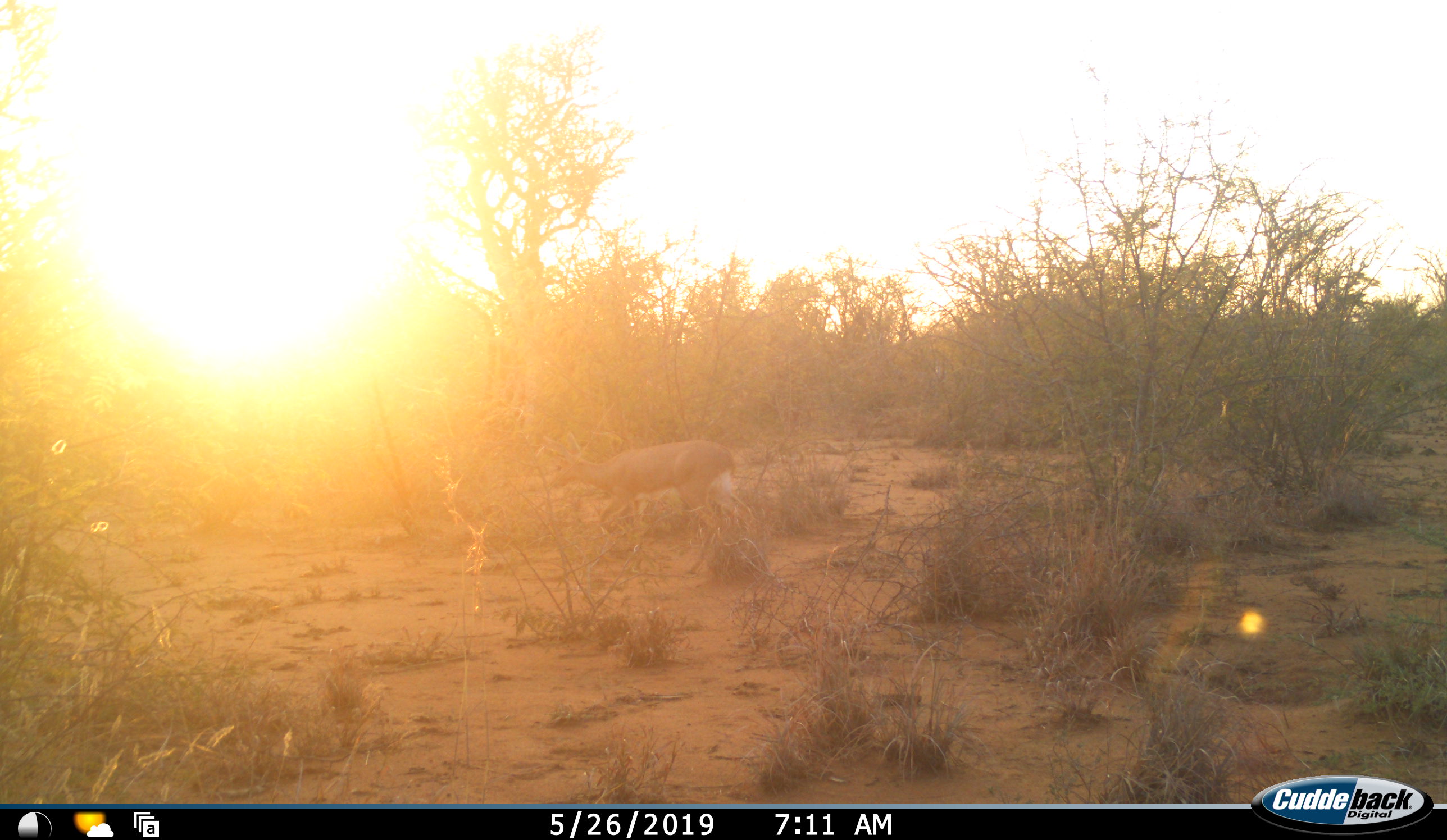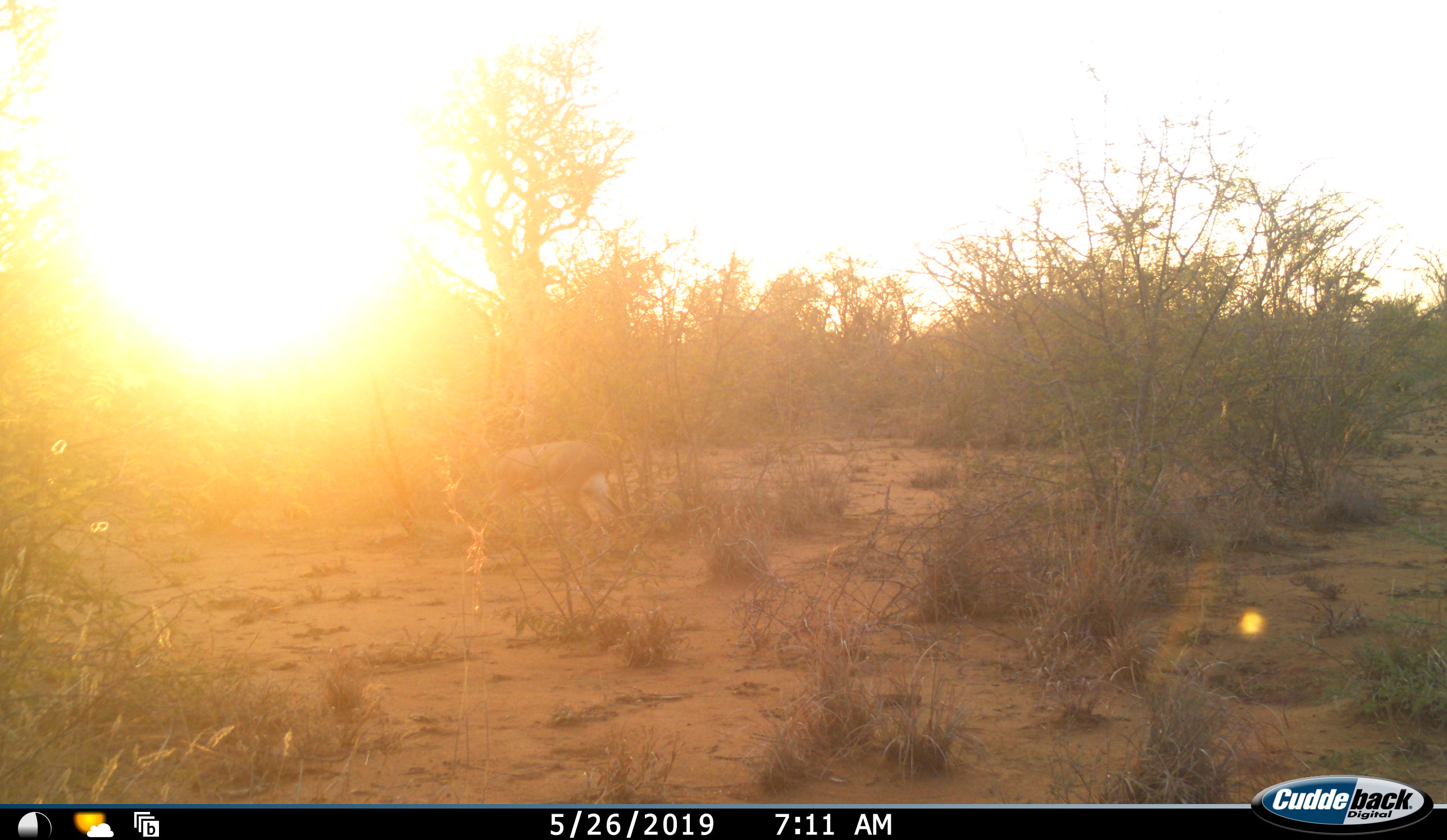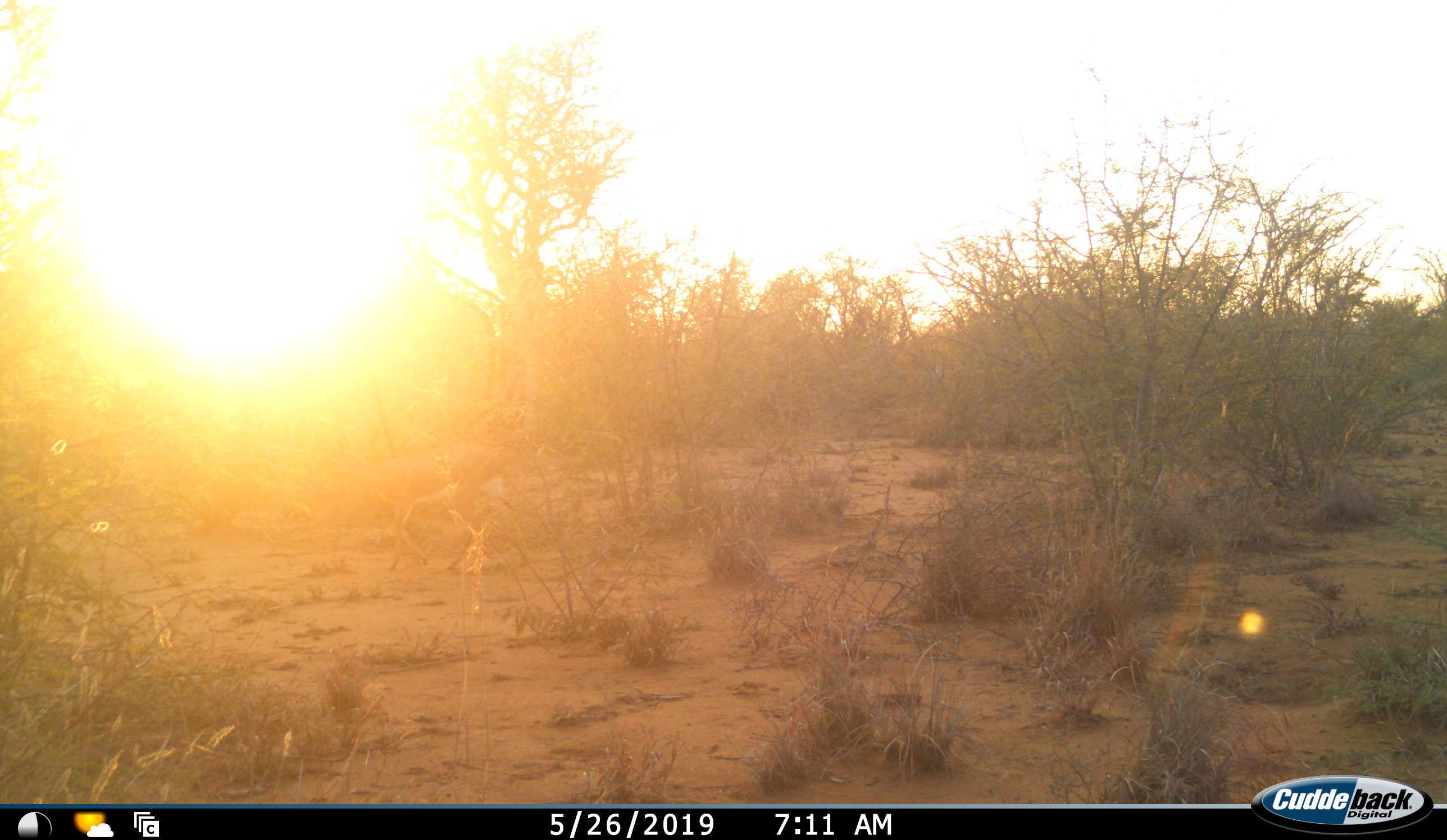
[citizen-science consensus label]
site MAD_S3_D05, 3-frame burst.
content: unidentified animal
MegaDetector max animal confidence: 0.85